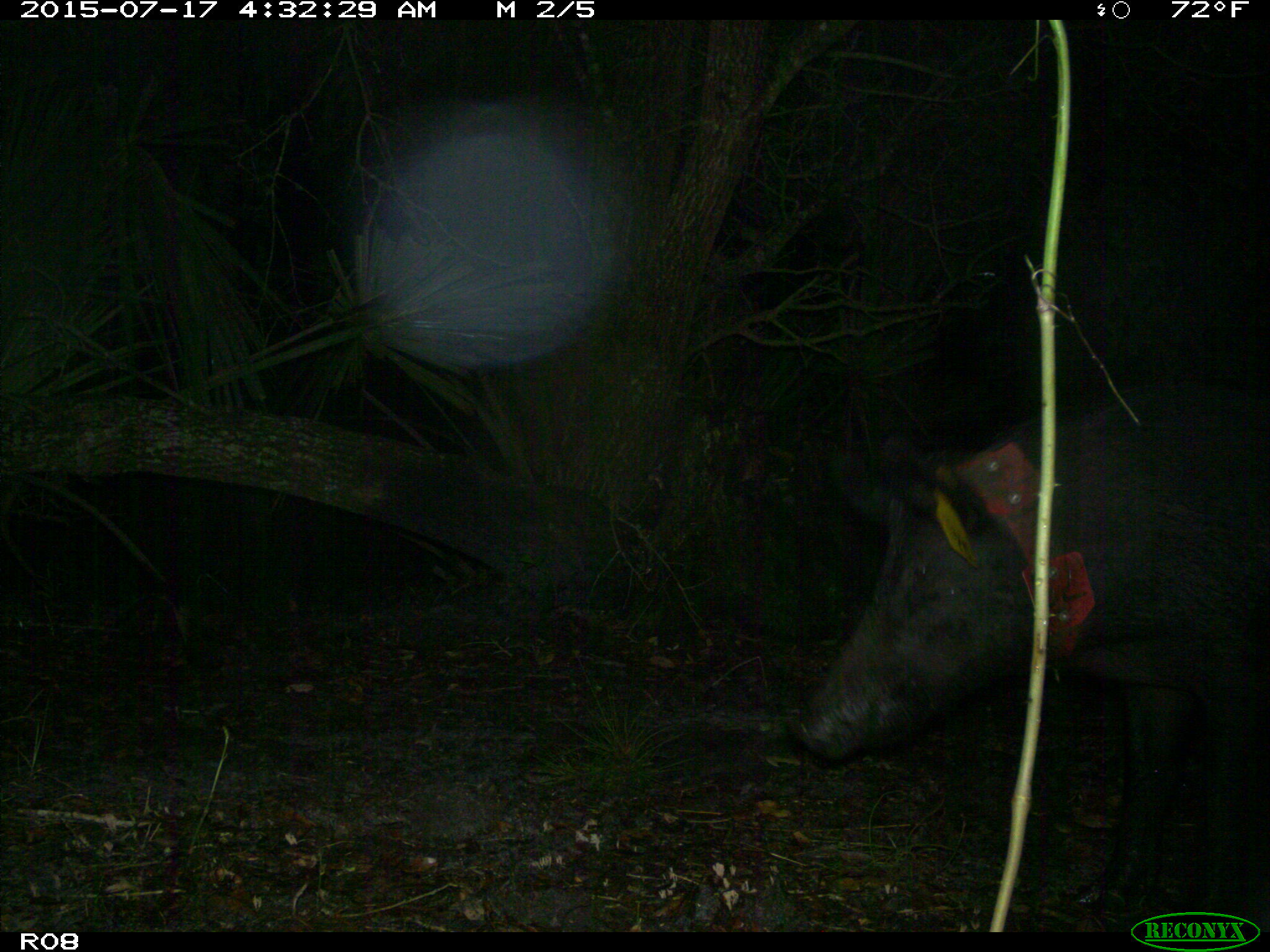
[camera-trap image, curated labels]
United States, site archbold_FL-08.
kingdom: Animalia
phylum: Chordata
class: Mammalia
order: Artiodactyla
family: Suidae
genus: Sus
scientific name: Sus scrofa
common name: wild boar